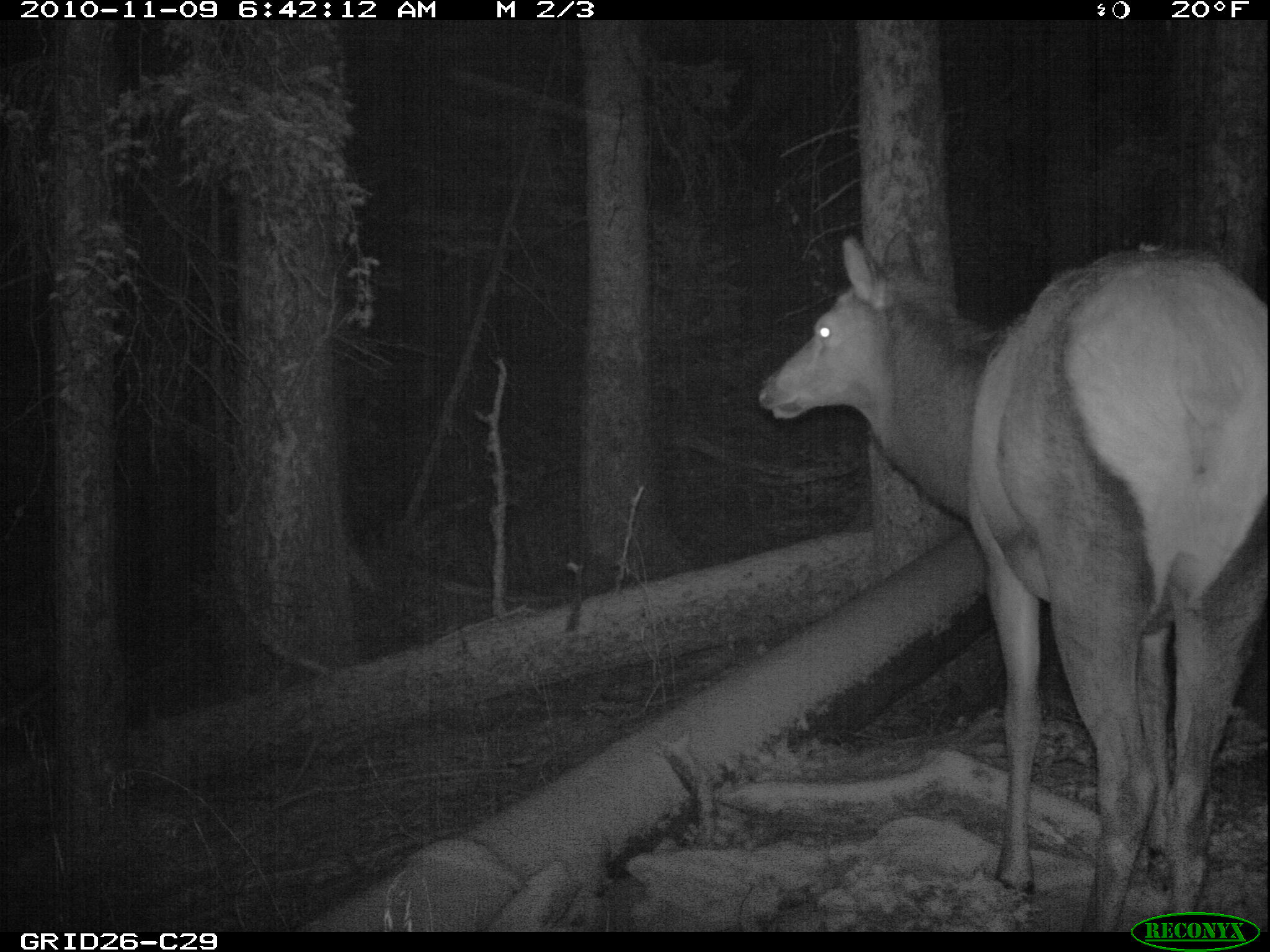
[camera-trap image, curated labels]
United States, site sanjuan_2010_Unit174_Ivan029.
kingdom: Animalia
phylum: Chordata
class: Mammalia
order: Artiodactyla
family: Cervidae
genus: Cervus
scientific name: Cervus elaphus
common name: red deer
Cervus elaphus (red deer).